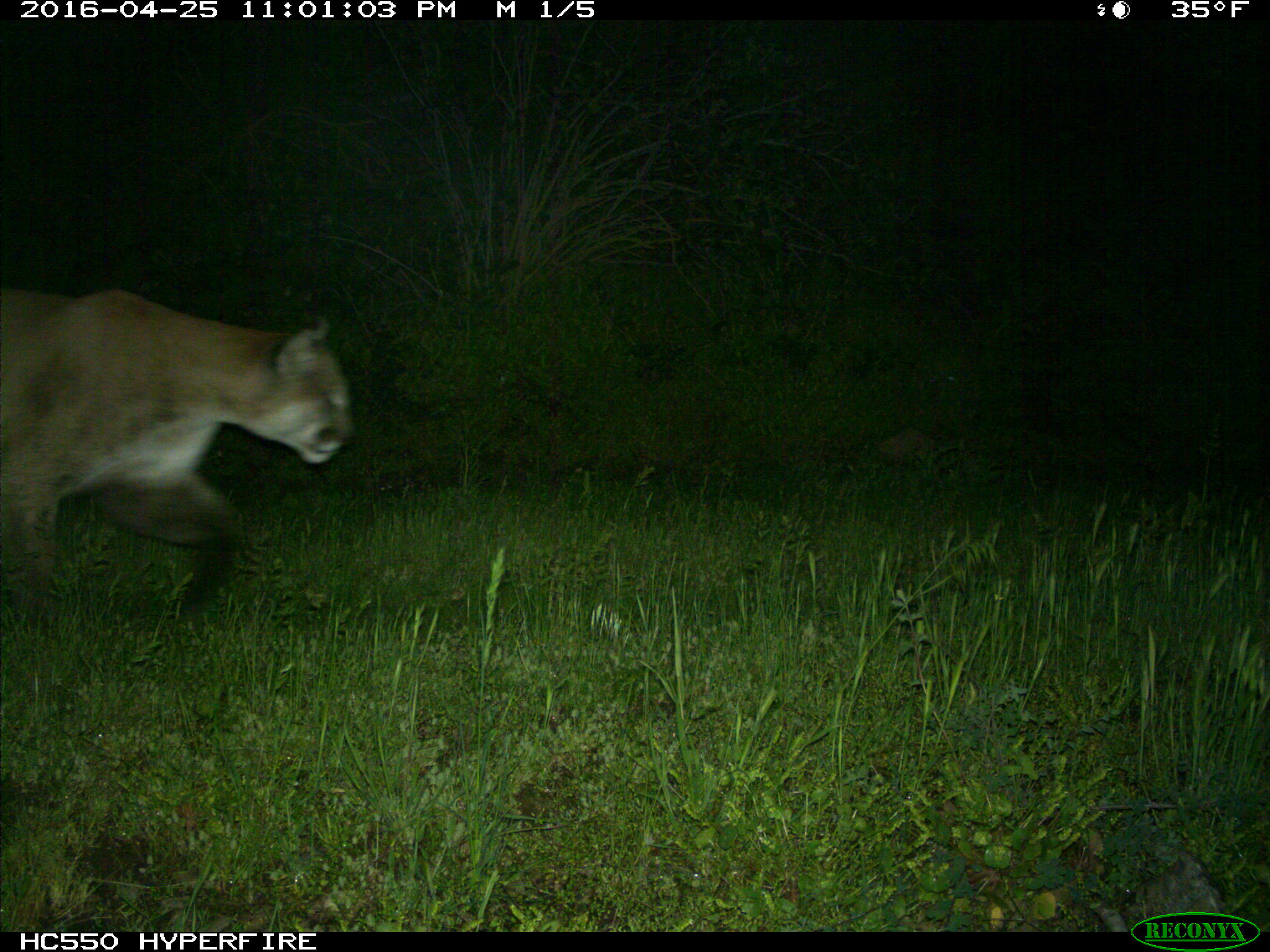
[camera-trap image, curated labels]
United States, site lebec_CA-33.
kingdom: Animalia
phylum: Chordata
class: Mammalia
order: Artiodactyla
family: Suidae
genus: Sus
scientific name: Sus scrofa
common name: wild boar